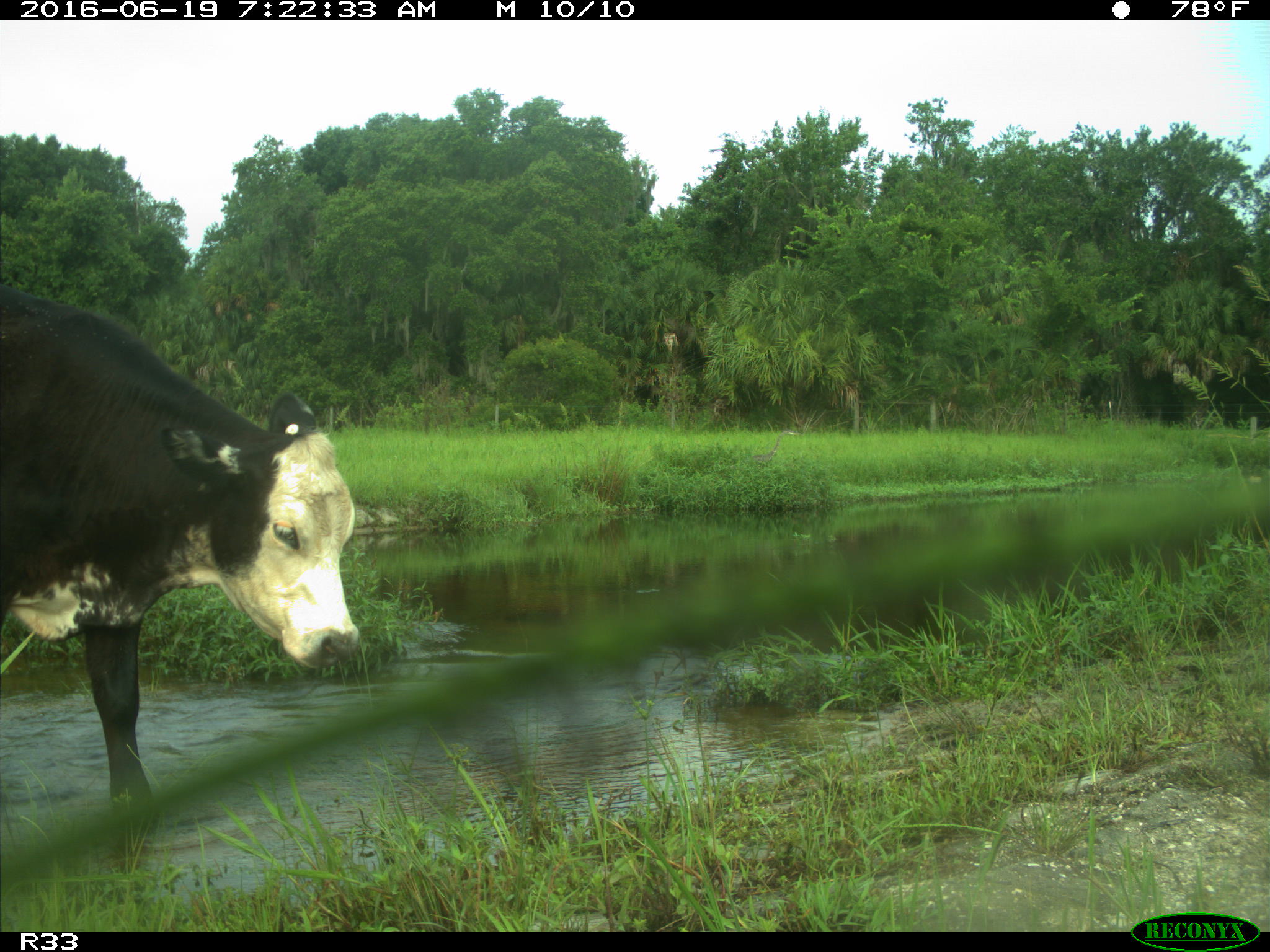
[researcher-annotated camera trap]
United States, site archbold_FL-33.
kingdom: Animalia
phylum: Chordata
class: Mammalia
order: Artiodactyla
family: Bovidae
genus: Bos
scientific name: Bos taurus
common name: domestic cow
Bos taurus (domestic cow).